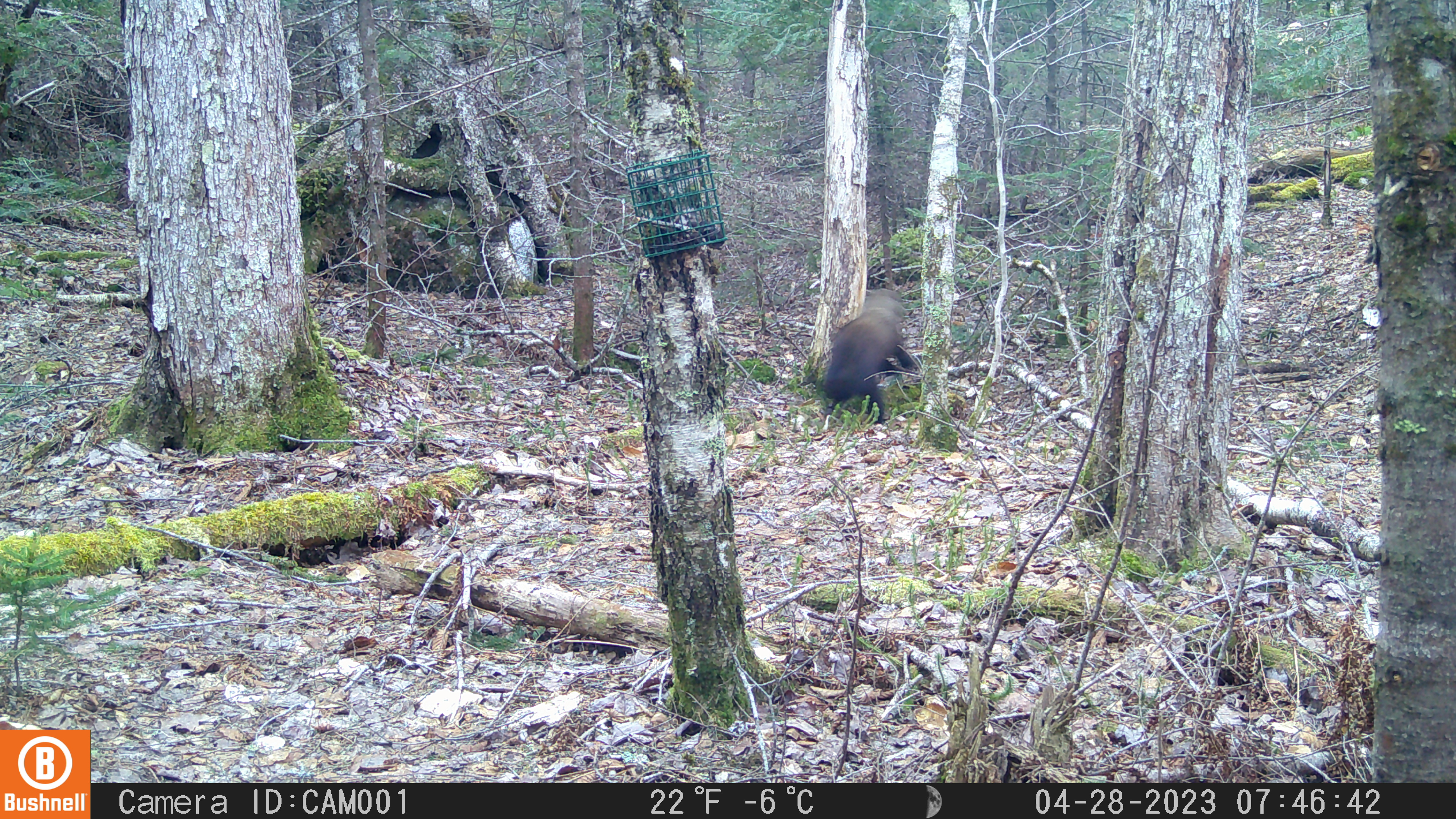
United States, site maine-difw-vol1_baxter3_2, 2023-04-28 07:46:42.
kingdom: Animalia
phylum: Chordata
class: Mammalia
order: Carnivora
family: Mustelidae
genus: Pekania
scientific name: Pekania pennanti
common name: fisher